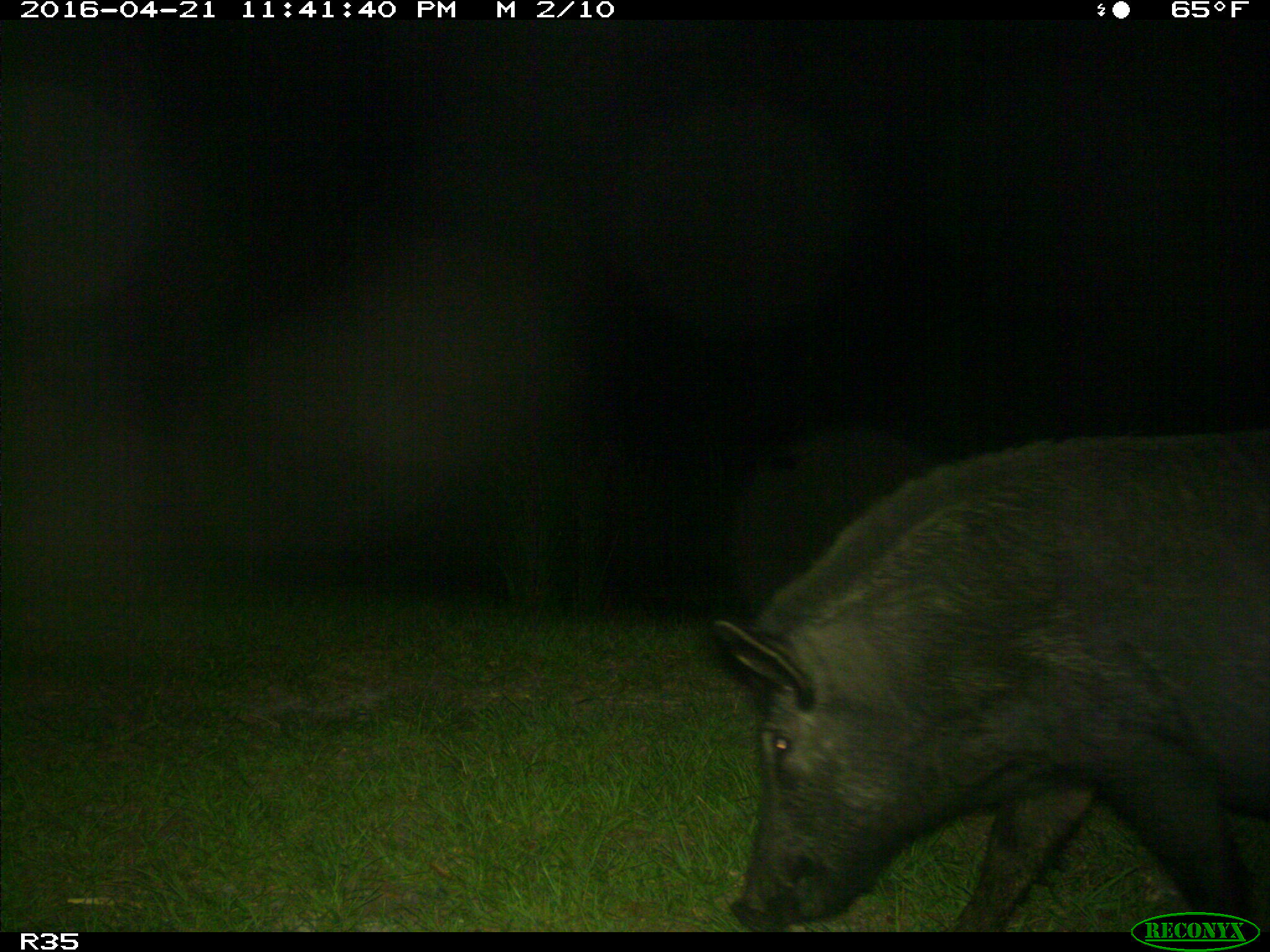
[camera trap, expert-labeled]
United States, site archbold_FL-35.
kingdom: Animalia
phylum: Chordata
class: Mammalia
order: Artiodactyla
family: Suidae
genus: Sus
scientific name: Sus scrofa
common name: wild boar